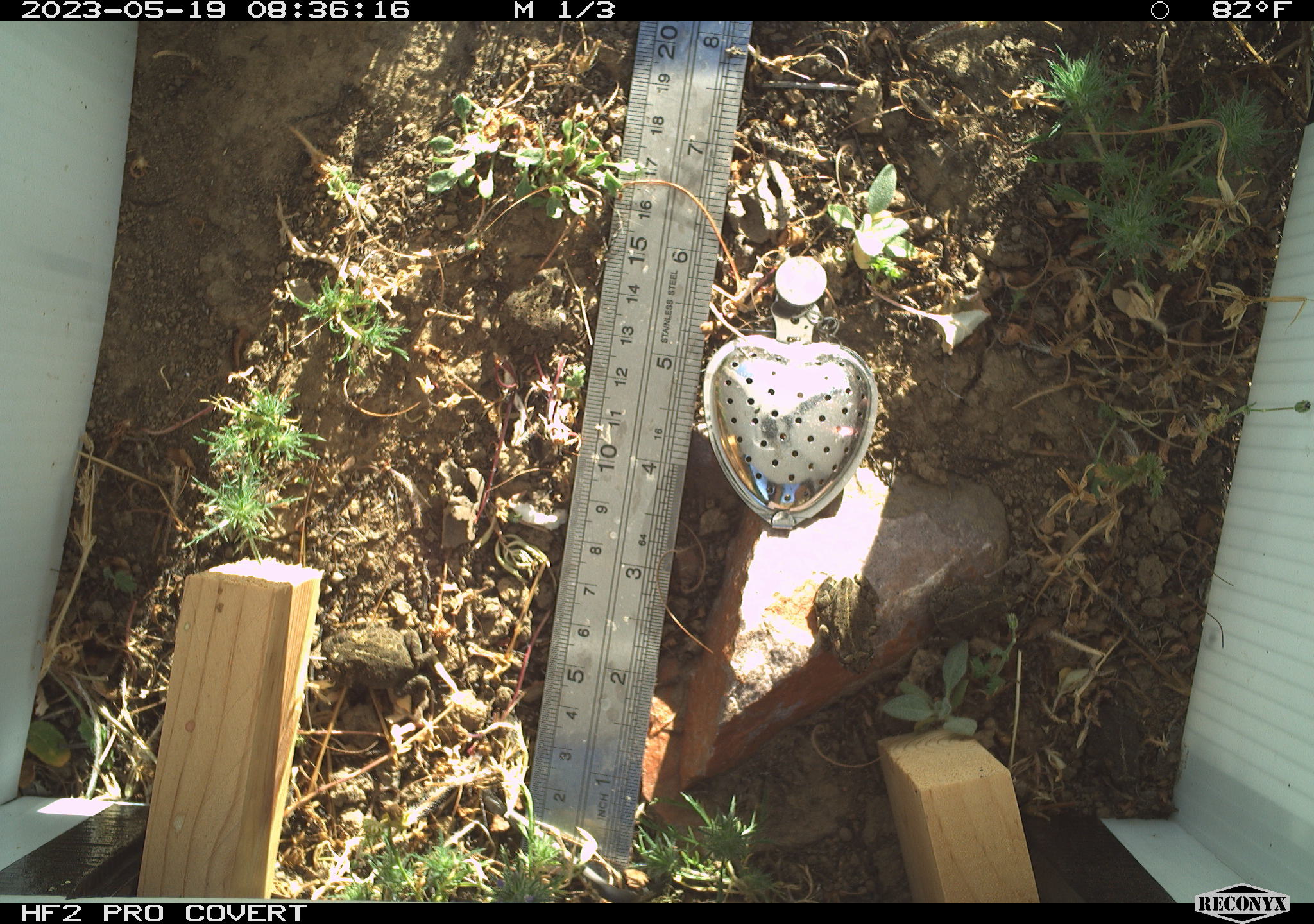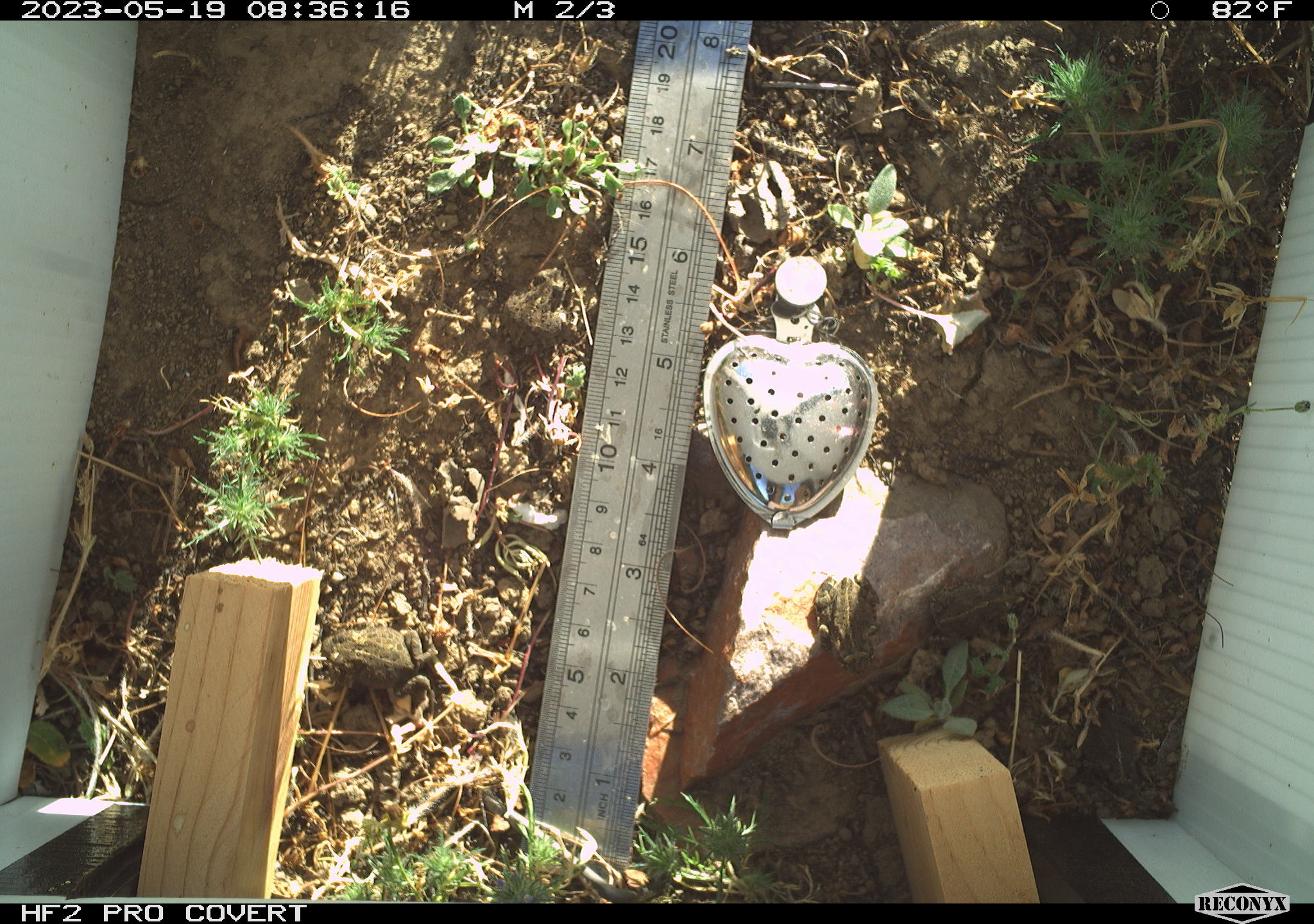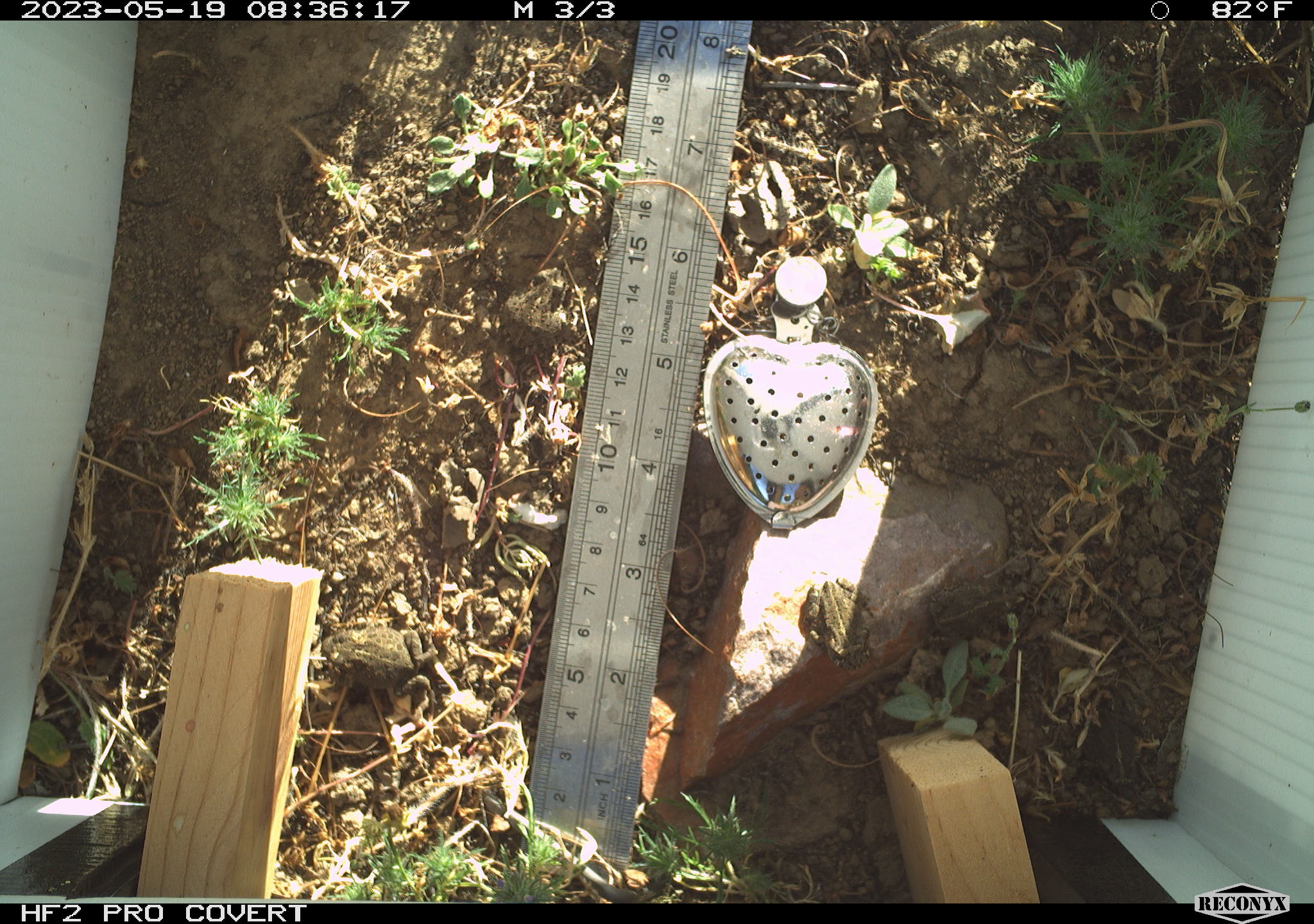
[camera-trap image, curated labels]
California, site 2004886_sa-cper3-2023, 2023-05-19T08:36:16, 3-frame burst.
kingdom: Animalia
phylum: Chordata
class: Amphibia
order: Anura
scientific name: Anura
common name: frogs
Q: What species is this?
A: Frogs (Anura).